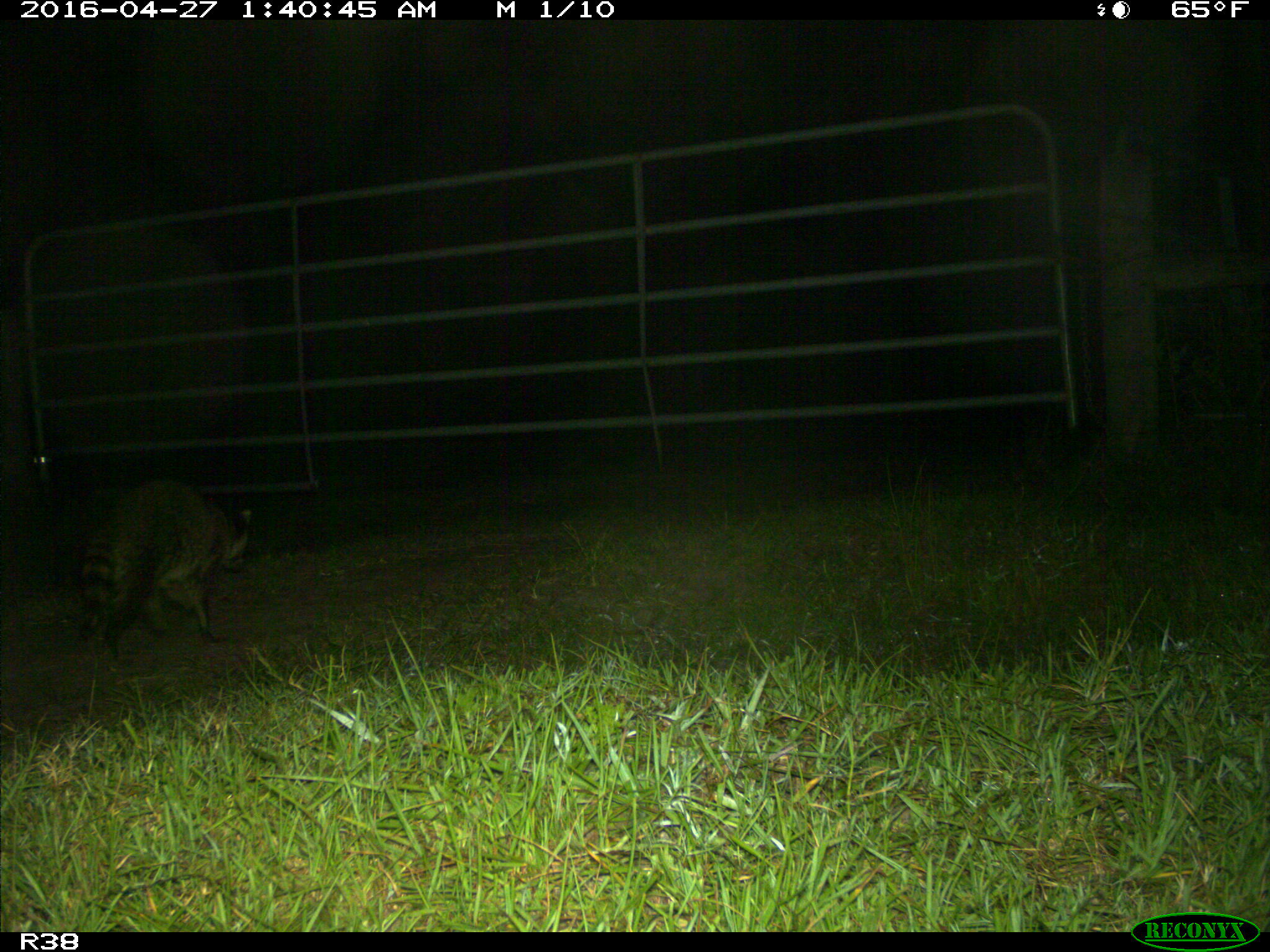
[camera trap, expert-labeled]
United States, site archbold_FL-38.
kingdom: Animalia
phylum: Chordata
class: Mammalia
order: Carnivora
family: Procyonidae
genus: Procyon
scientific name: Procyon lotor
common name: common raccoon